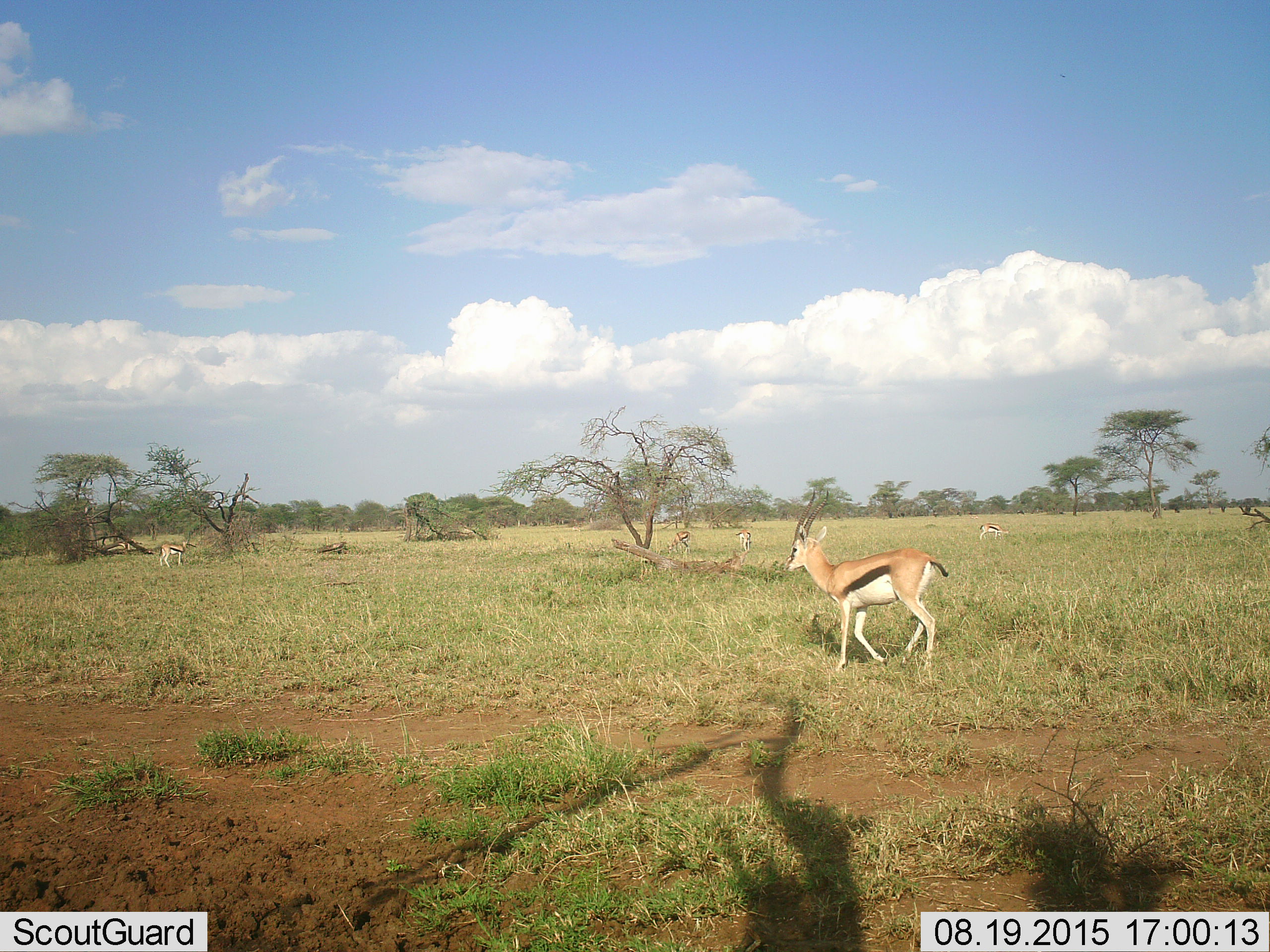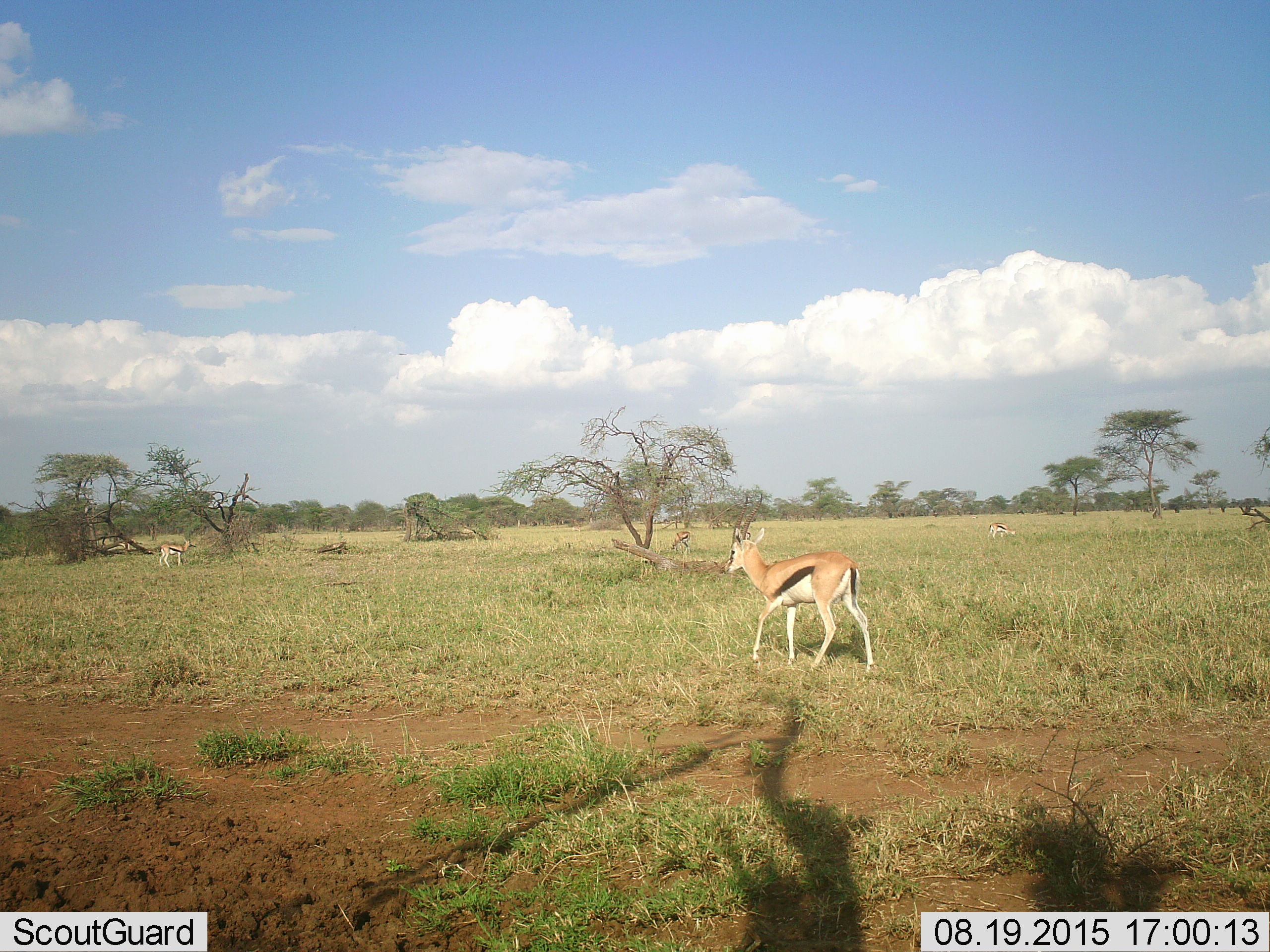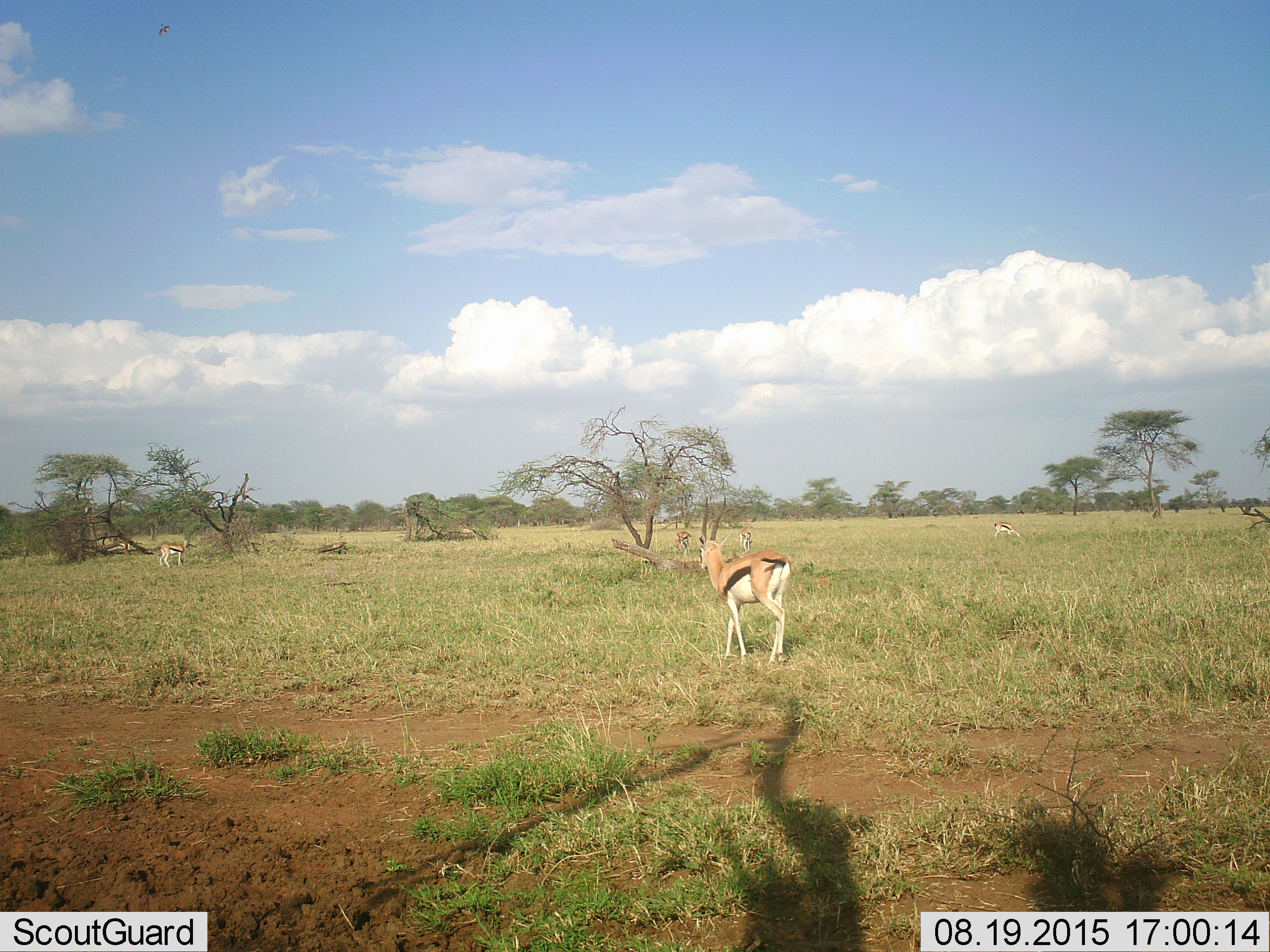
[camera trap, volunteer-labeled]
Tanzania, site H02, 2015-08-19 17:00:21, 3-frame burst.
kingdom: Animalia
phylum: Chordata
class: Mammalia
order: Artiodactyla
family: Bovidae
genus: Eudorcas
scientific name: Eudorcas thomsonii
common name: thomson's gazelle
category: gazellethomsons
Gazellethomsons (thomson's gazelle) (Eudorcas thomsonii), count 5. Behavior (volunteer vote fractions): standing 40%, resting 0%, moving 80%, interacting 0%. Young present (vote fraction): 10%. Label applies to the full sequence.